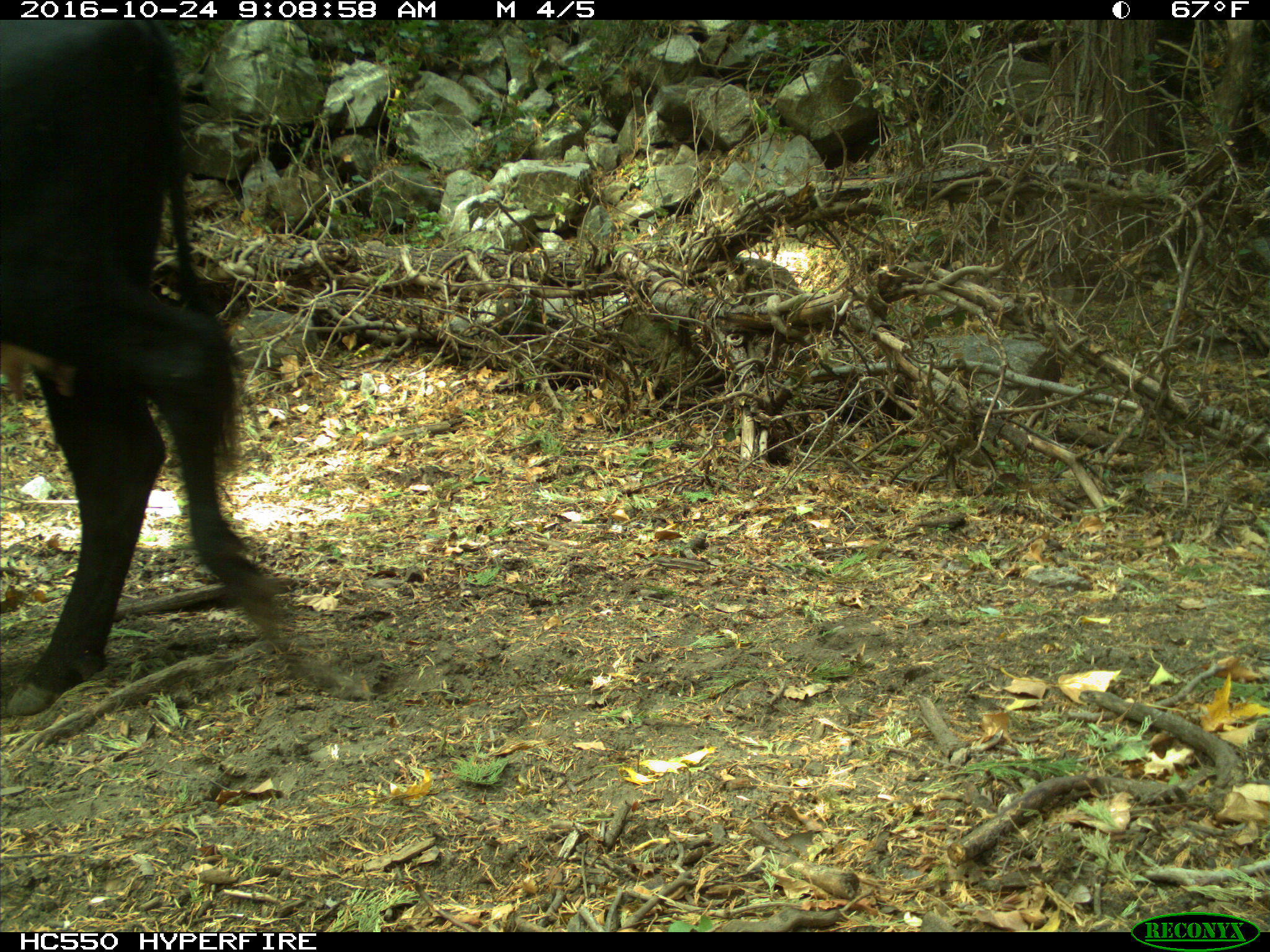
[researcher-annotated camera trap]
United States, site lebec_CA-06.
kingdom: Animalia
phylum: Chordata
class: Mammalia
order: Artiodactyla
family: Bovidae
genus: Bos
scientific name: Bos taurus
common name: domestic cow